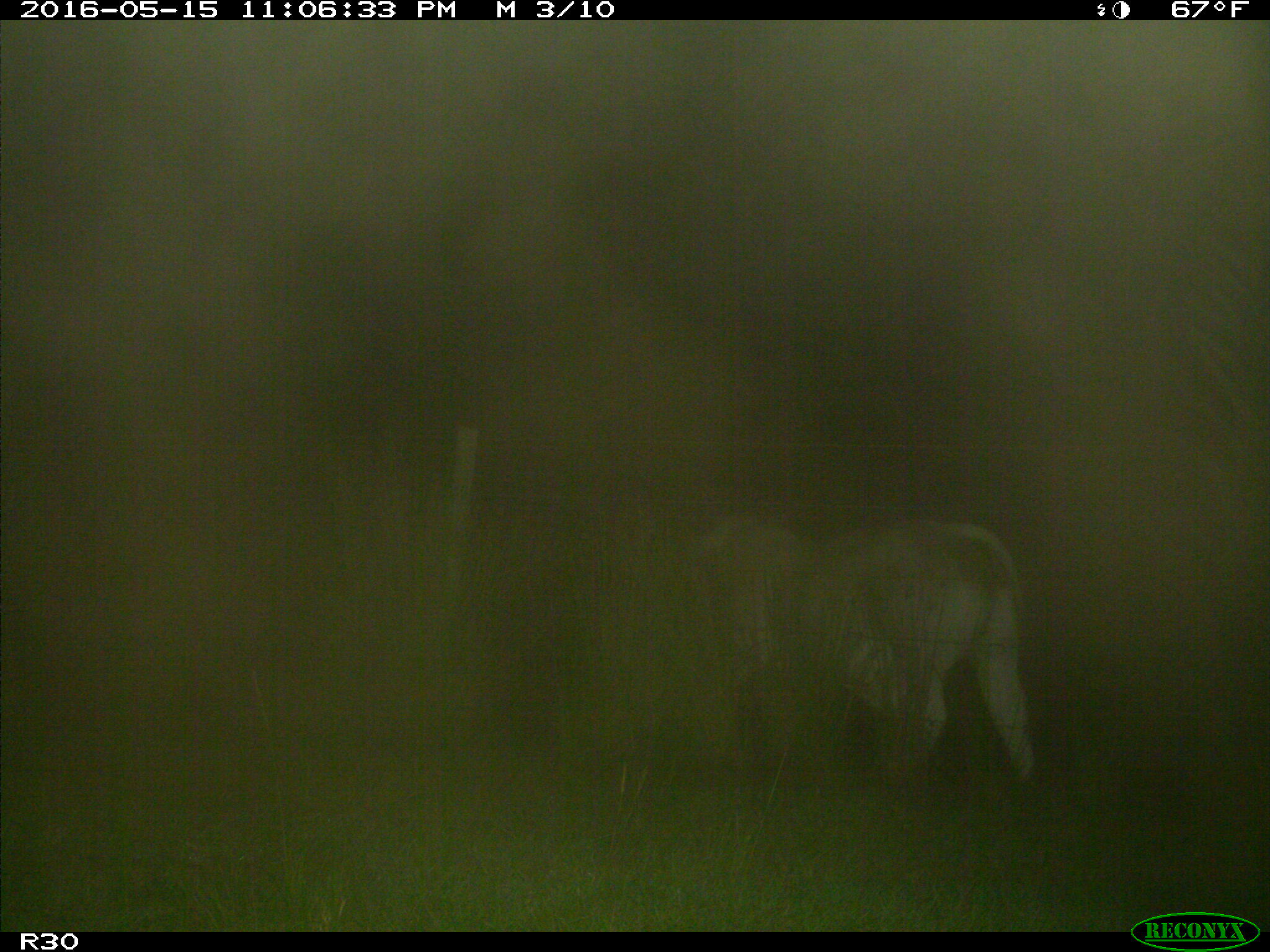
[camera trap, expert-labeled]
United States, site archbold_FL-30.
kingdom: Animalia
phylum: Chordata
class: Mammalia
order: Artiodactyla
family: Bovidae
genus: Bos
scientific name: Bos taurus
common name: domestic cow